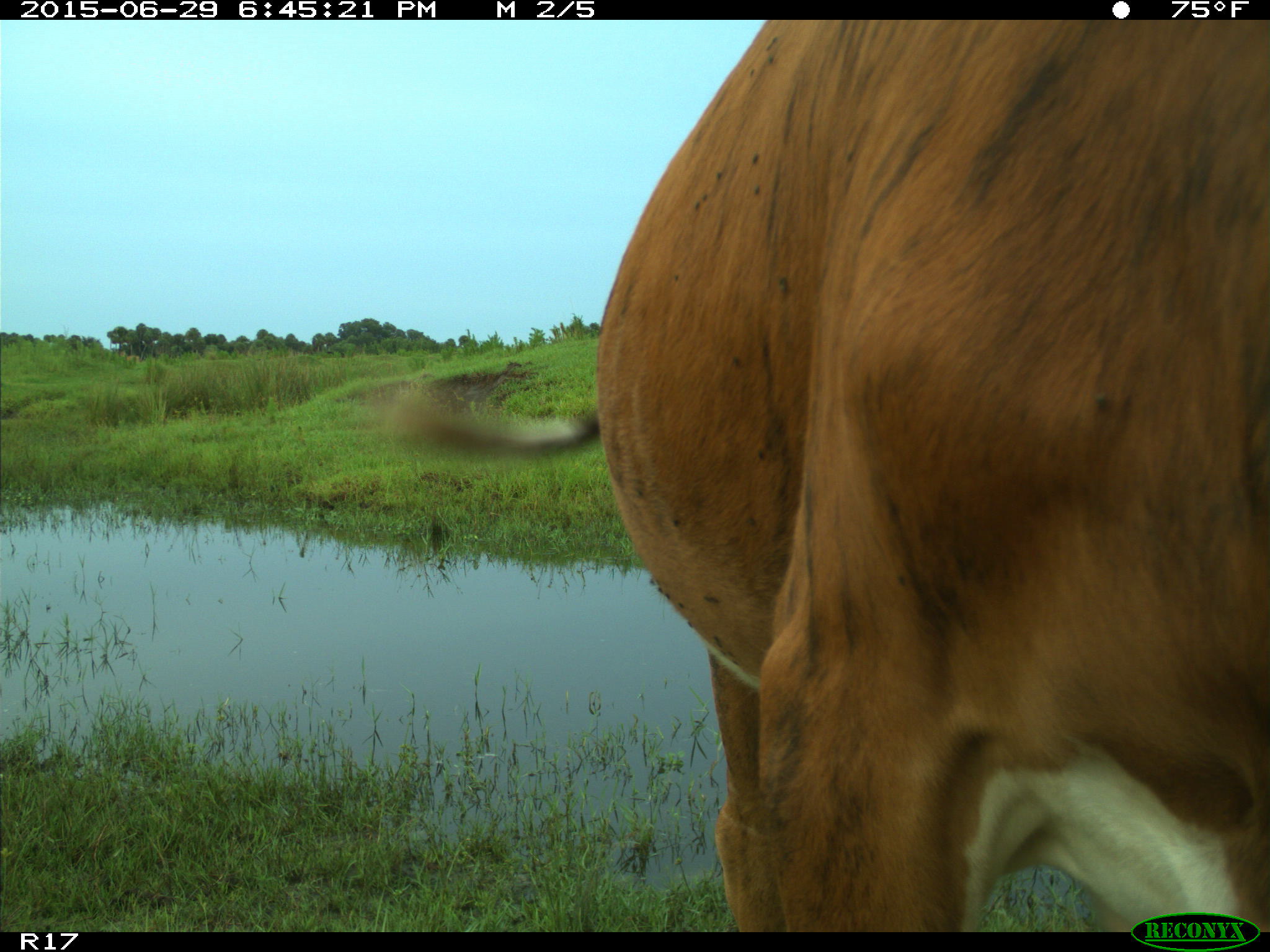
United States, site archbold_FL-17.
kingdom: Animalia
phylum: Chordata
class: Mammalia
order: Artiodactyla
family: Bovidae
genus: Bos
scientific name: Bos taurus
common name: domestic cow